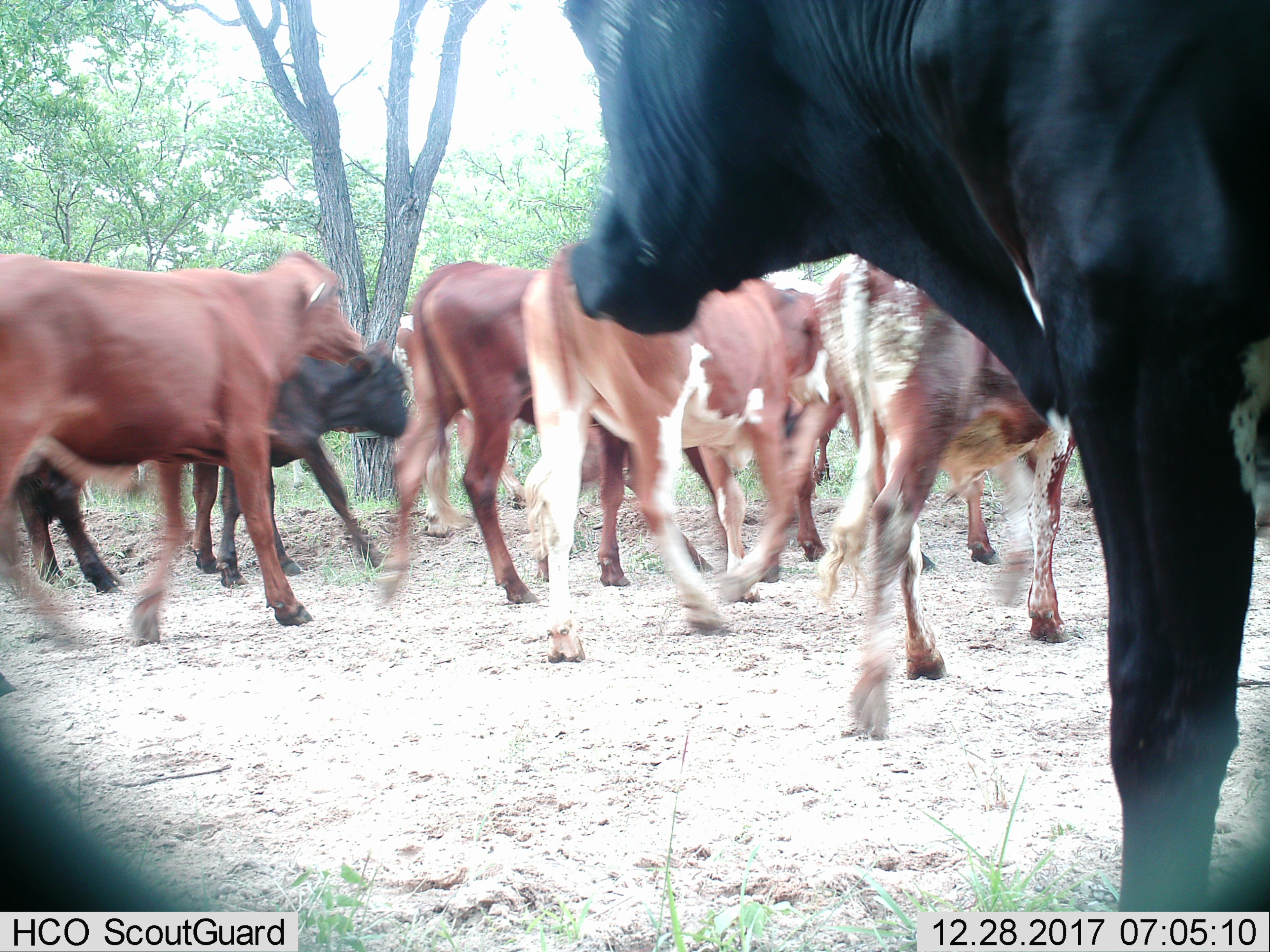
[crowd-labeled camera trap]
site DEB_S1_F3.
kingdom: Animalia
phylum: Chordata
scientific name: Vertebrata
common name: domestic animal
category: domesticanimal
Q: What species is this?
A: Domesticanimal (domestic animal) (Vertebrata).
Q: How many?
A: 10.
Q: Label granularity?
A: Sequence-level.